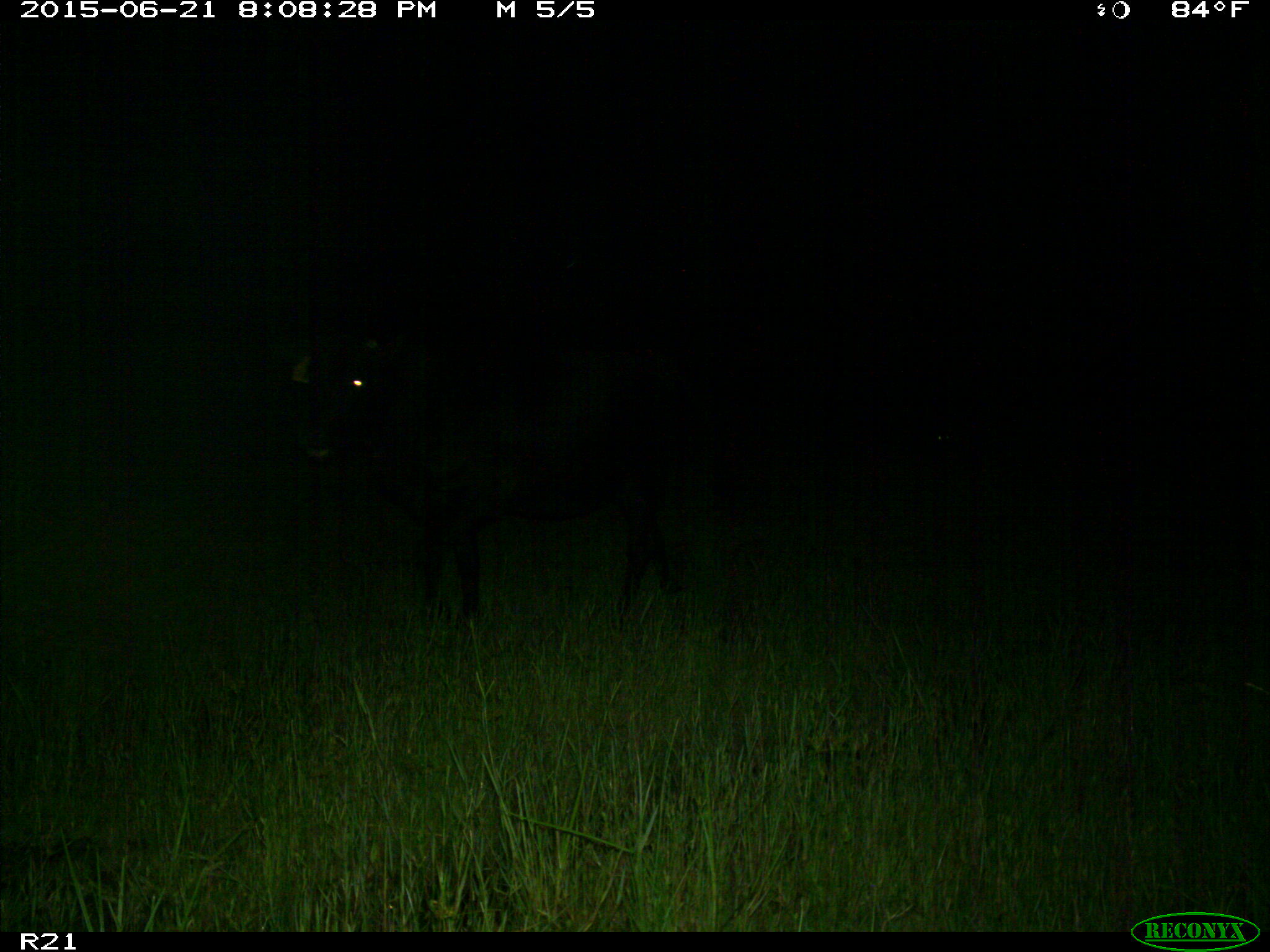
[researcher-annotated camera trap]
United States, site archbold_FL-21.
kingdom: Animalia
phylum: Chordata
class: Mammalia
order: Artiodactyla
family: Bovidae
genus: Bos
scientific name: Bos taurus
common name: domestic cow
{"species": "Bos taurus (domestic cow)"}